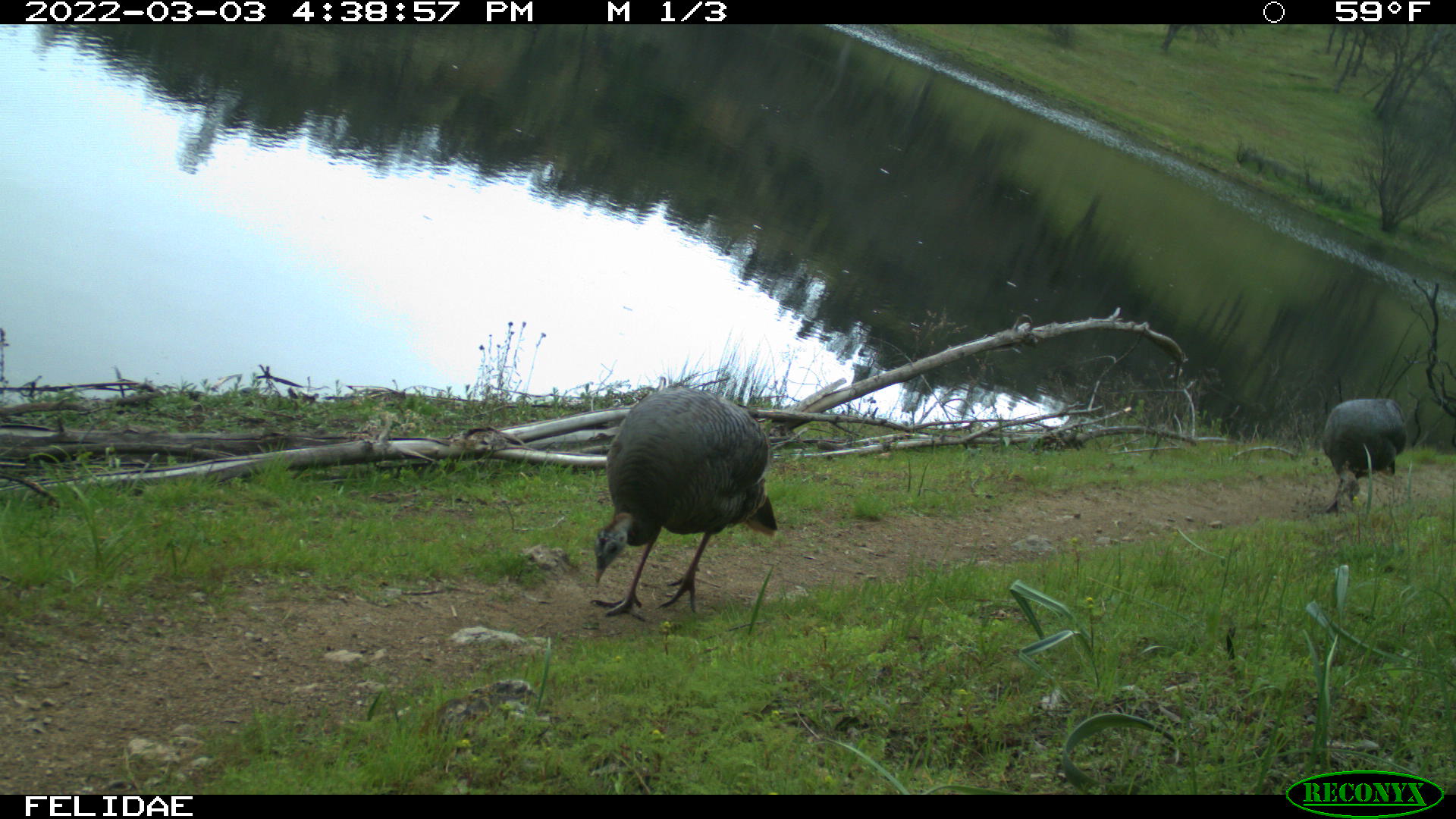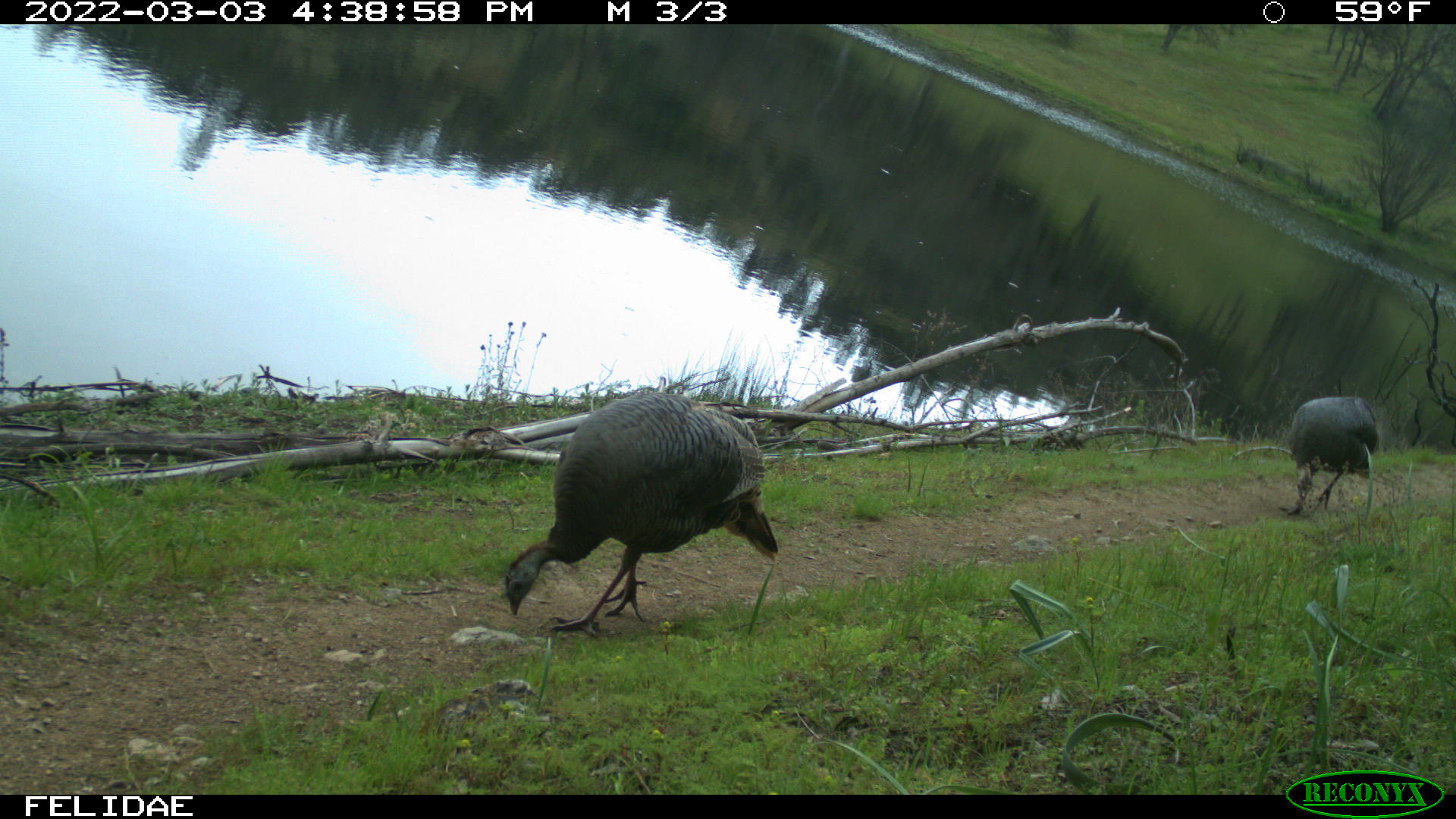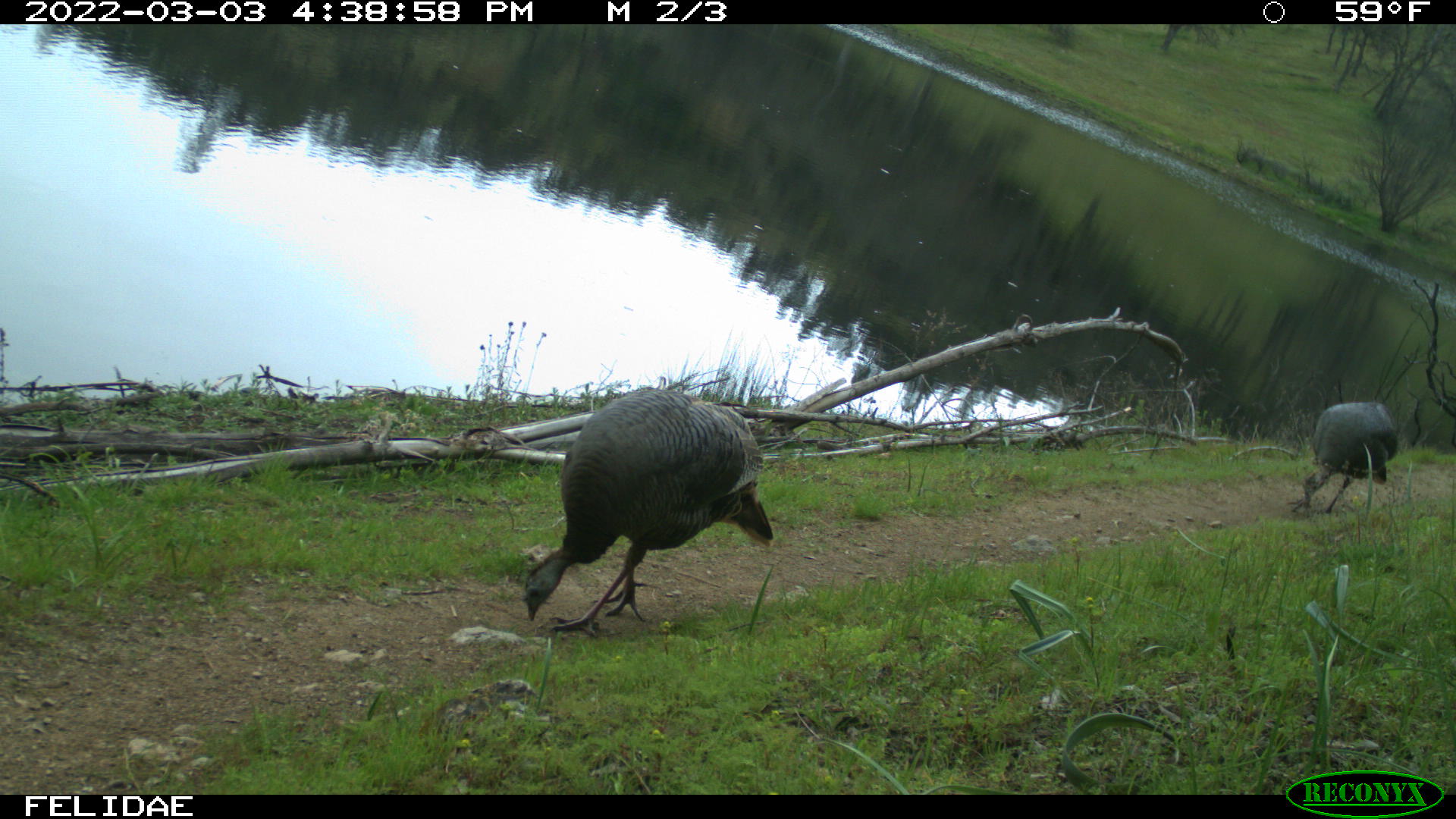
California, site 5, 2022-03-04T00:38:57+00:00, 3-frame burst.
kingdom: Animalia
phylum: Chordata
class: Aves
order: Galliformes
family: Phasianidae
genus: Meleagris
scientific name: Meleagris gallopavo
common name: turkey